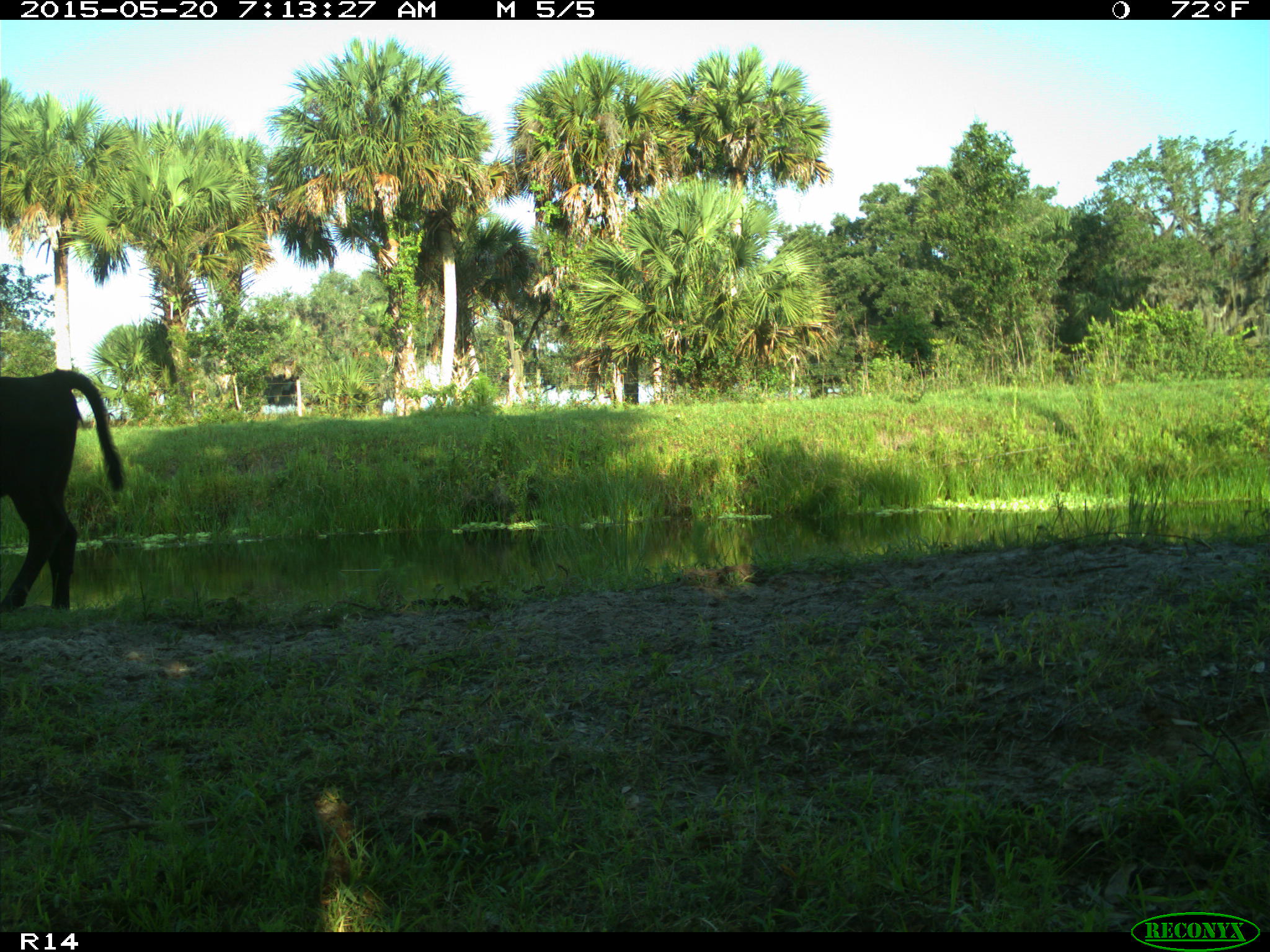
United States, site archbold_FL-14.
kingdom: Animalia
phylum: Chordata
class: Mammalia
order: Artiodactyla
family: Bovidae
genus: Bos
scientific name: Bos taurus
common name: domestic cow